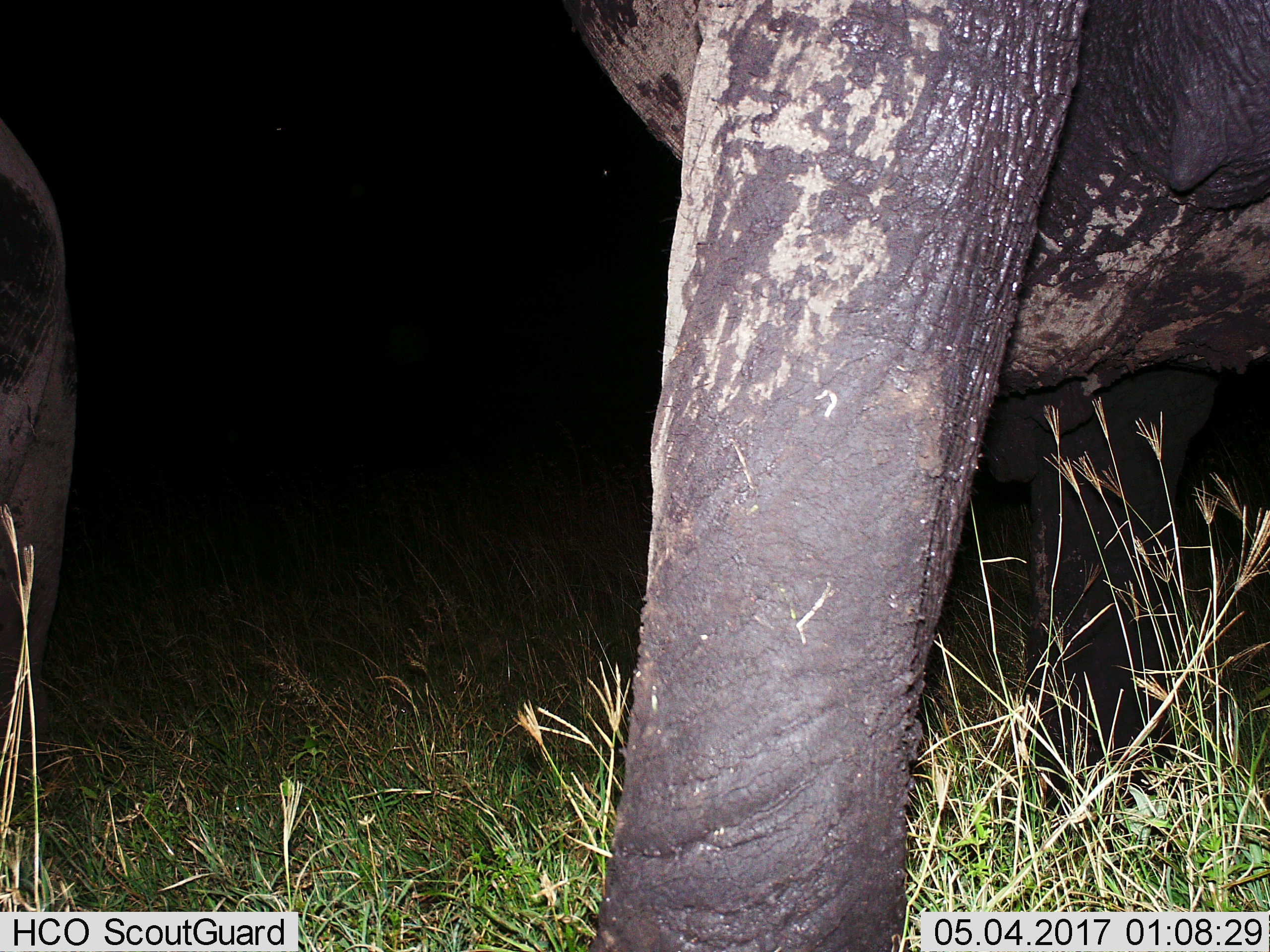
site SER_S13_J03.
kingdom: Animalia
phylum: Chordata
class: Mammalia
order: Proboscidea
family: Elephantidae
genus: Loxodonta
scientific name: Loxodonta africana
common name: african bush elephant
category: elephant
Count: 1.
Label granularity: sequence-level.